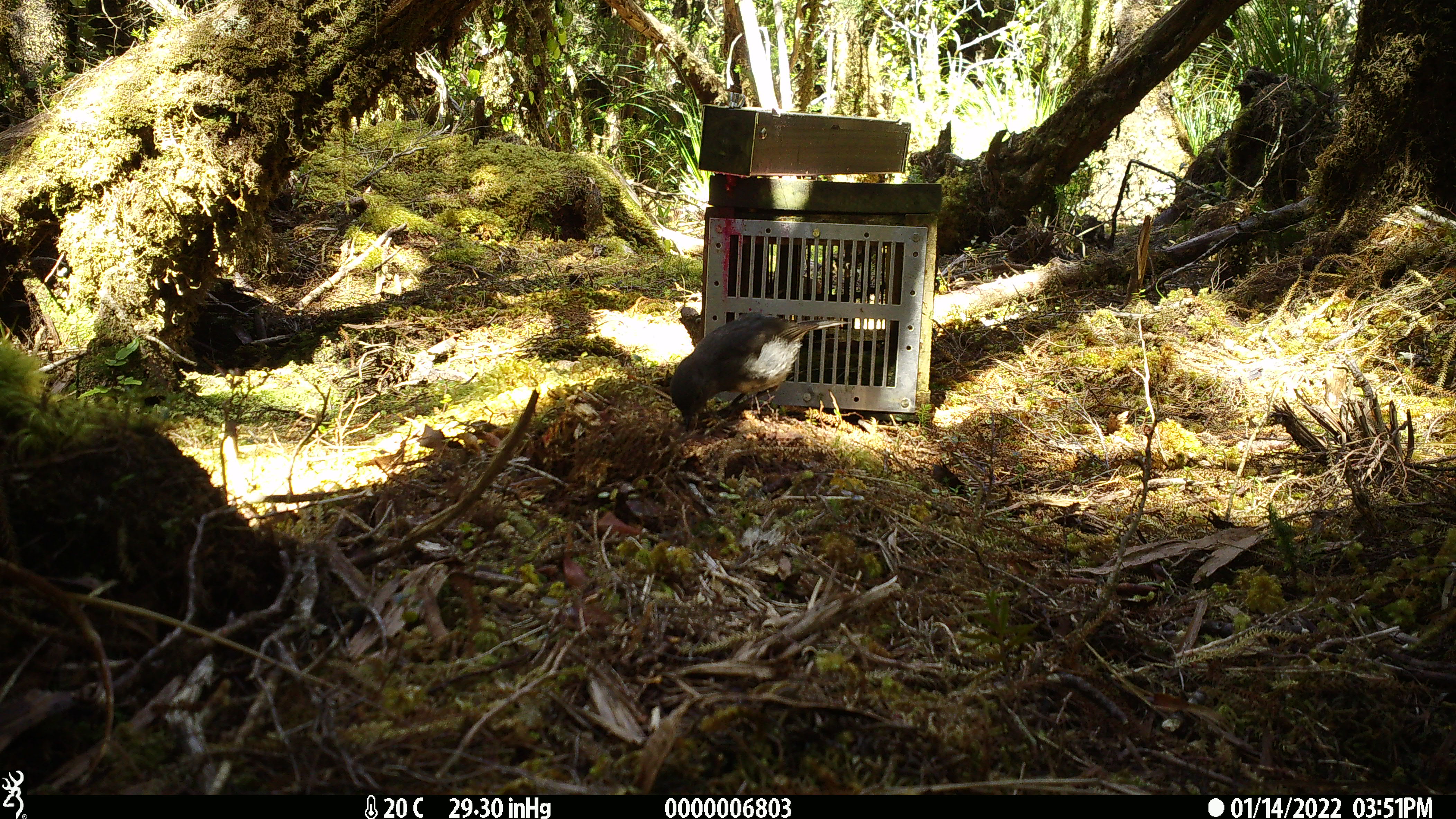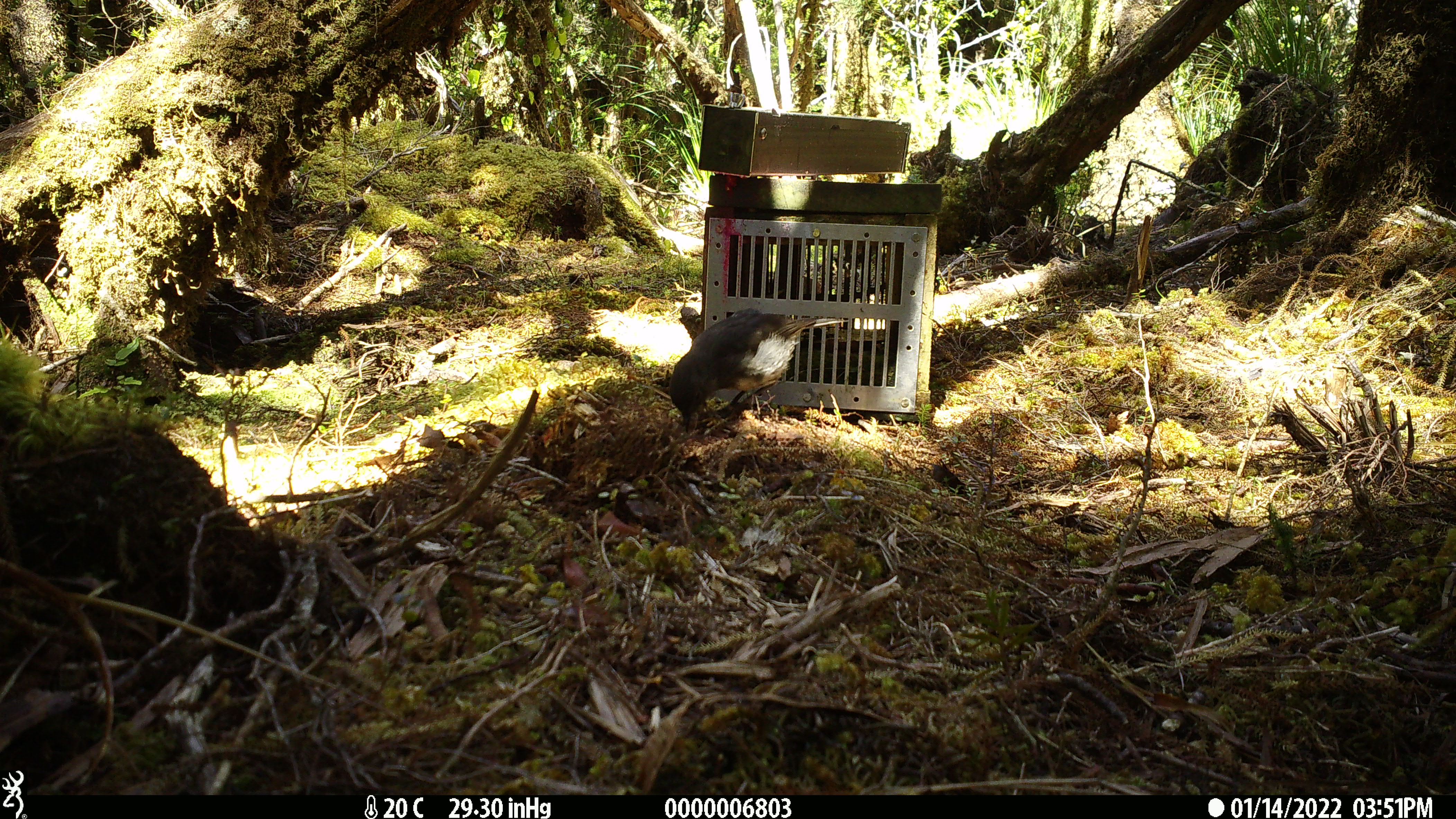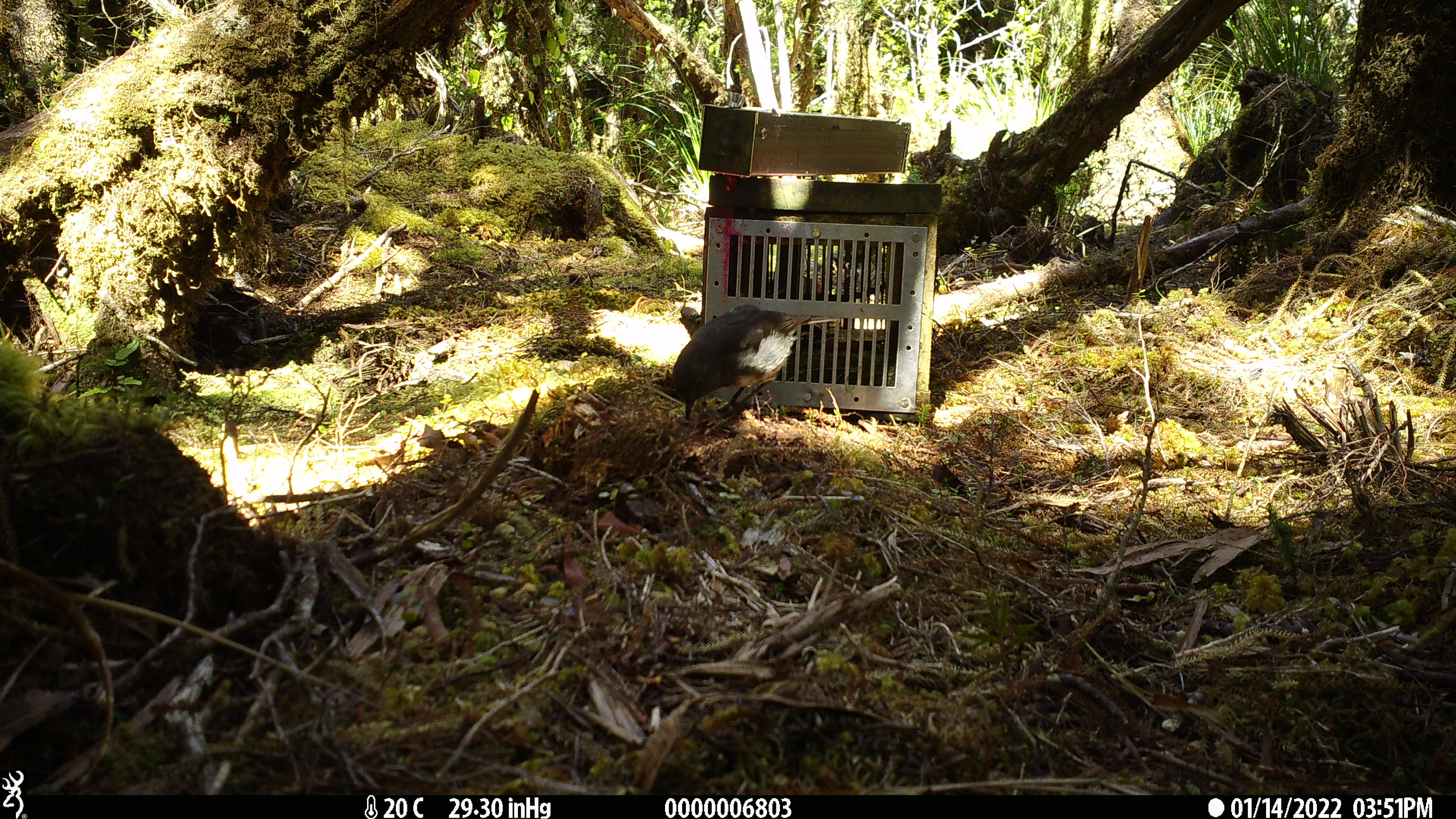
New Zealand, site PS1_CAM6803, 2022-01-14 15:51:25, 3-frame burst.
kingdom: Animalia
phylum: Chordata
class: Aves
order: Passeriformes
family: Petroicidae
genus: Petroica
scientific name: Petroica australis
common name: new zealand robin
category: robin